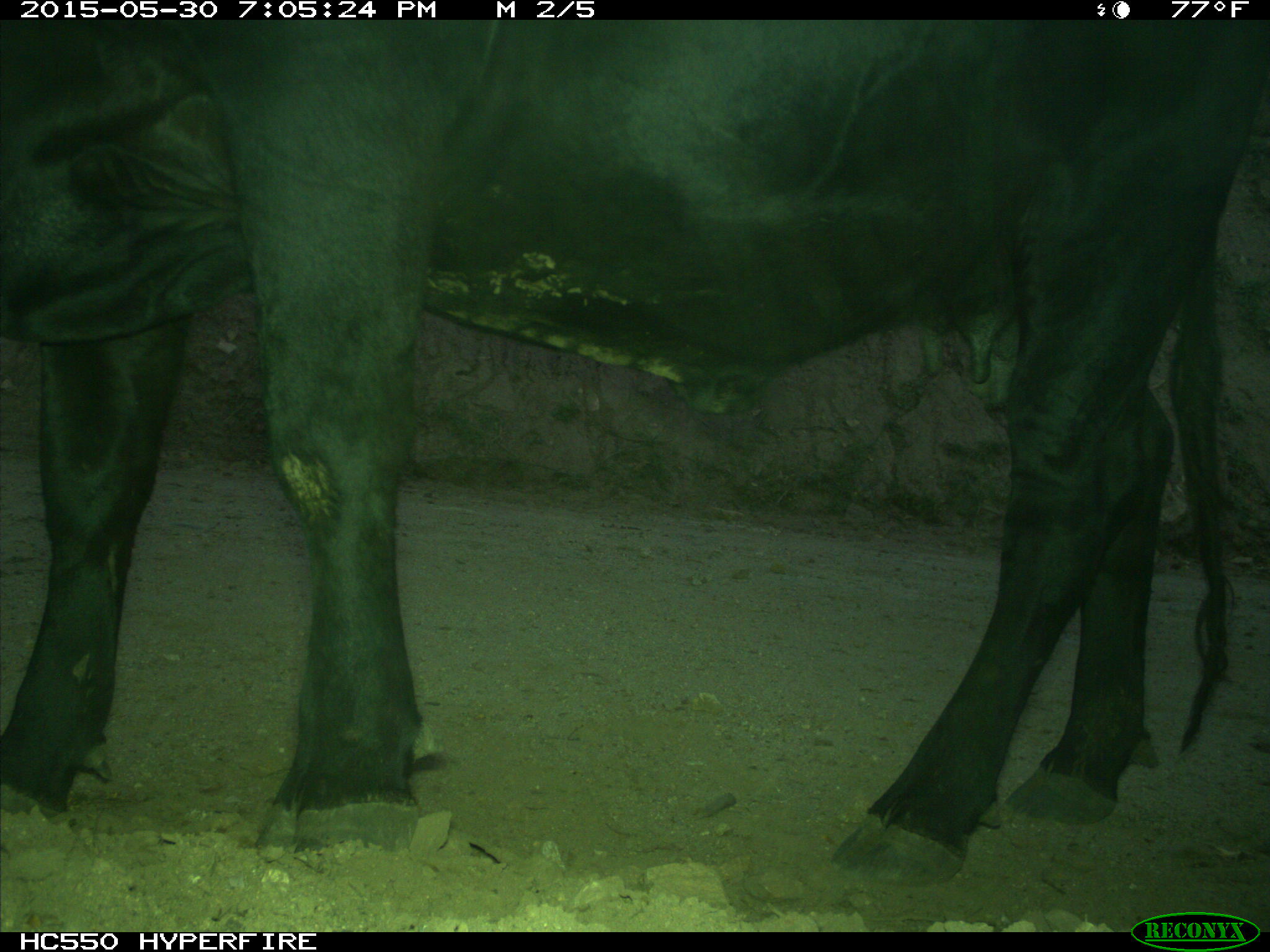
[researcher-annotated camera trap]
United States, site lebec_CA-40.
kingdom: Animalia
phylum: Chordata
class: Mammalia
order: Artiodactyla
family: Bovidae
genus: Bos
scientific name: Bos taurus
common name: domestic cow